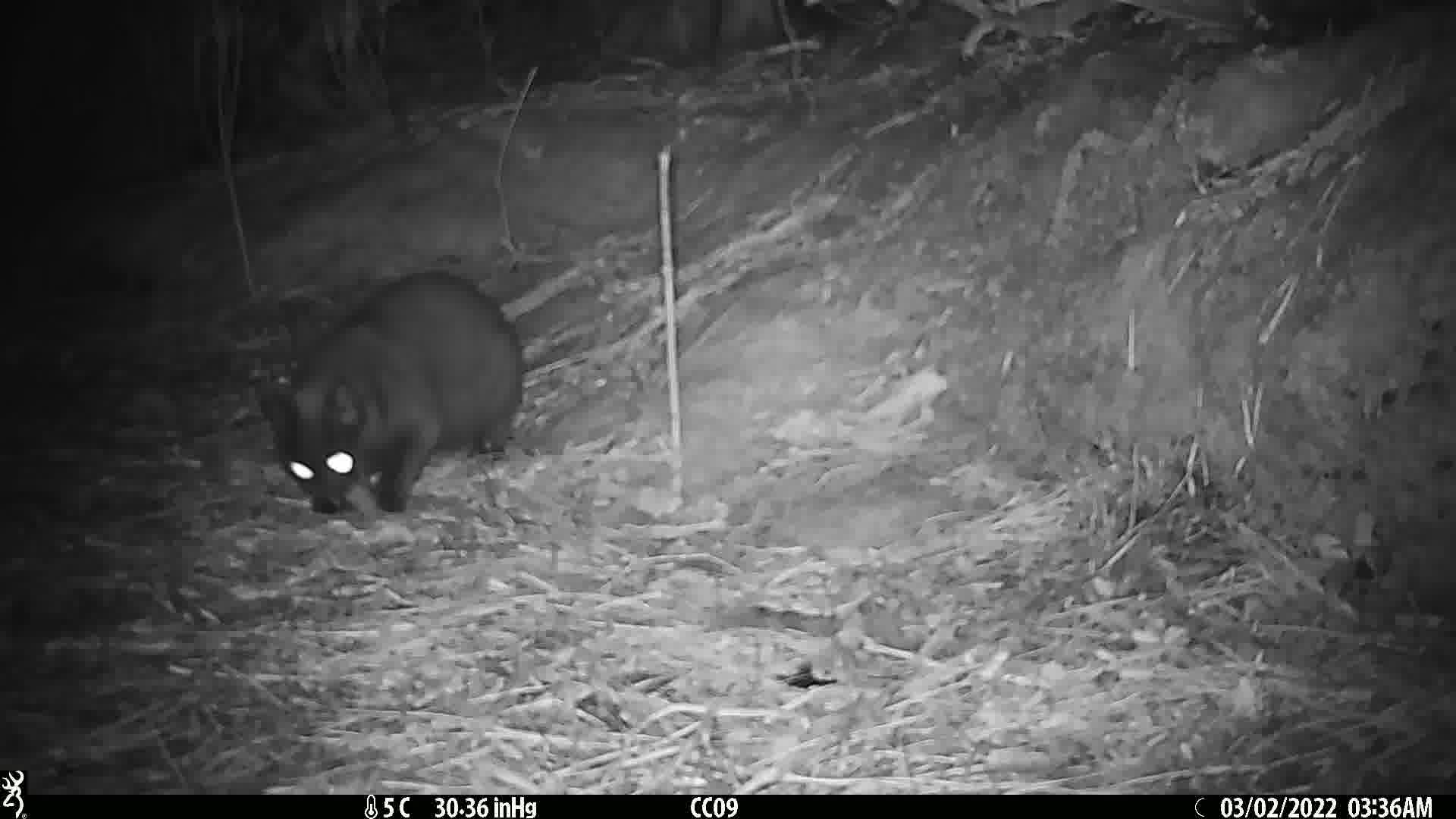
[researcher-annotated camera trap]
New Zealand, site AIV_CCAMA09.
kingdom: Animalia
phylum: Chordata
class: Mammalia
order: Carnivora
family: Felidae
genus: Felis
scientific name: Felis catus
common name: domestic cat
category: cat